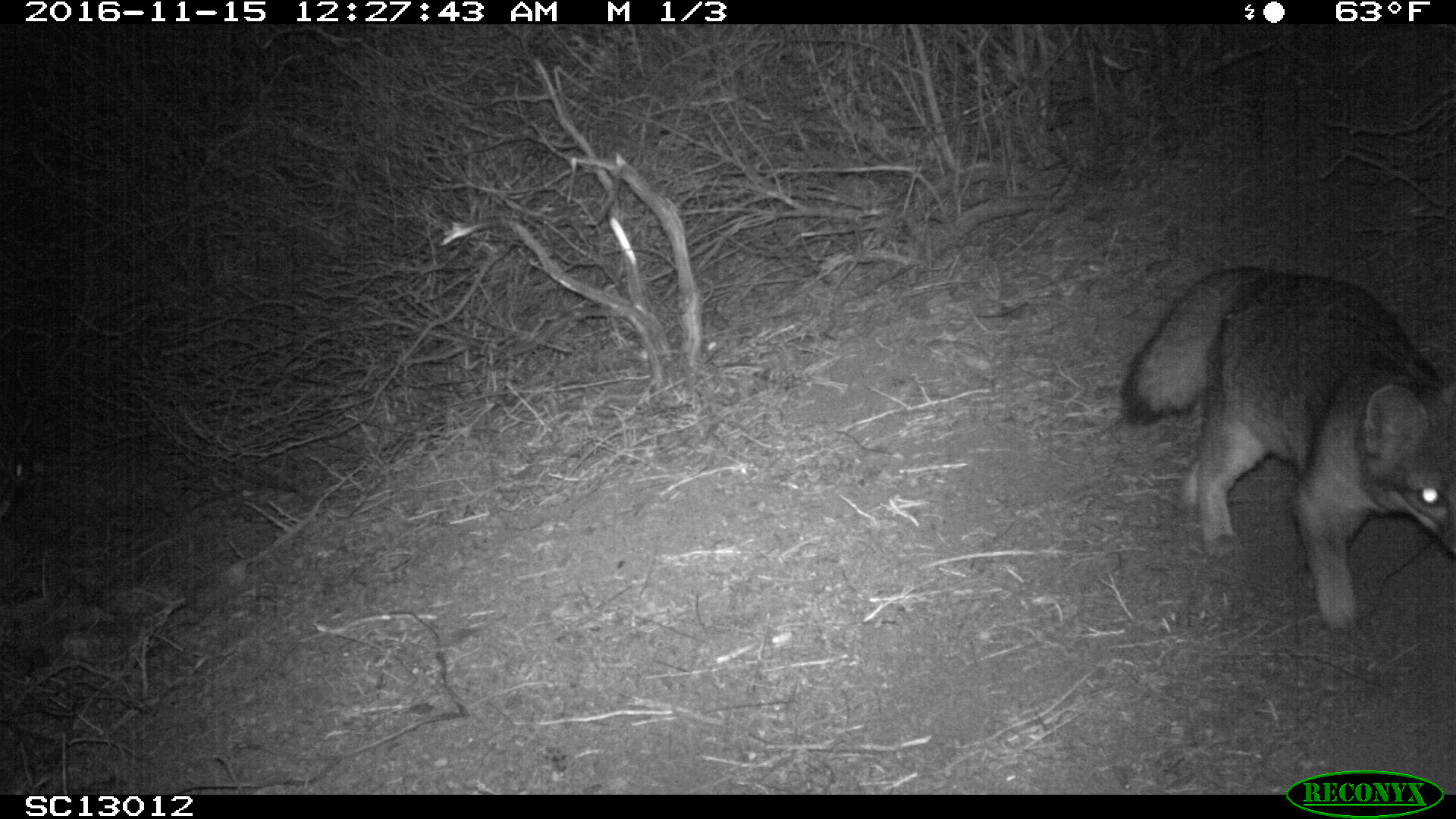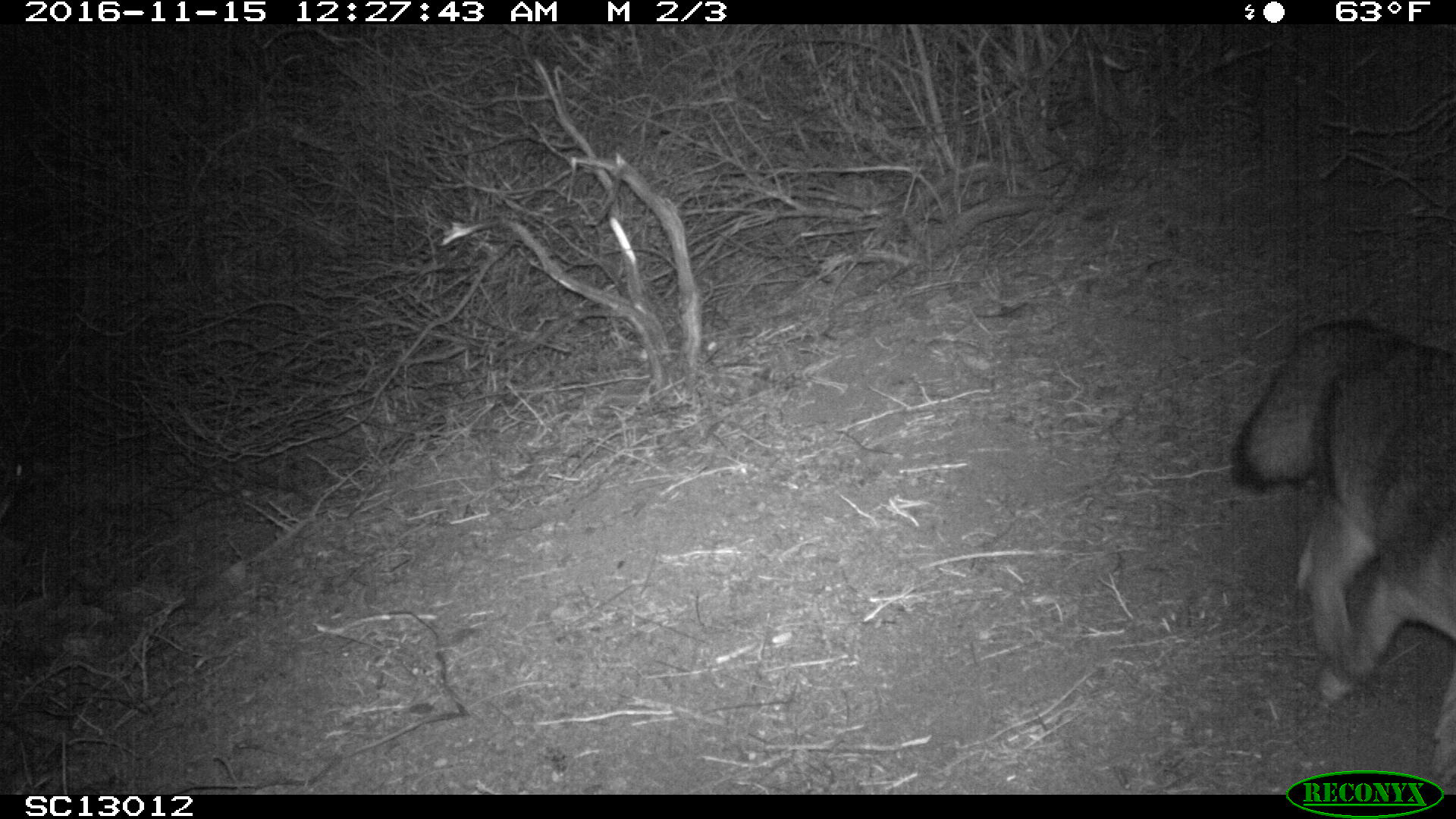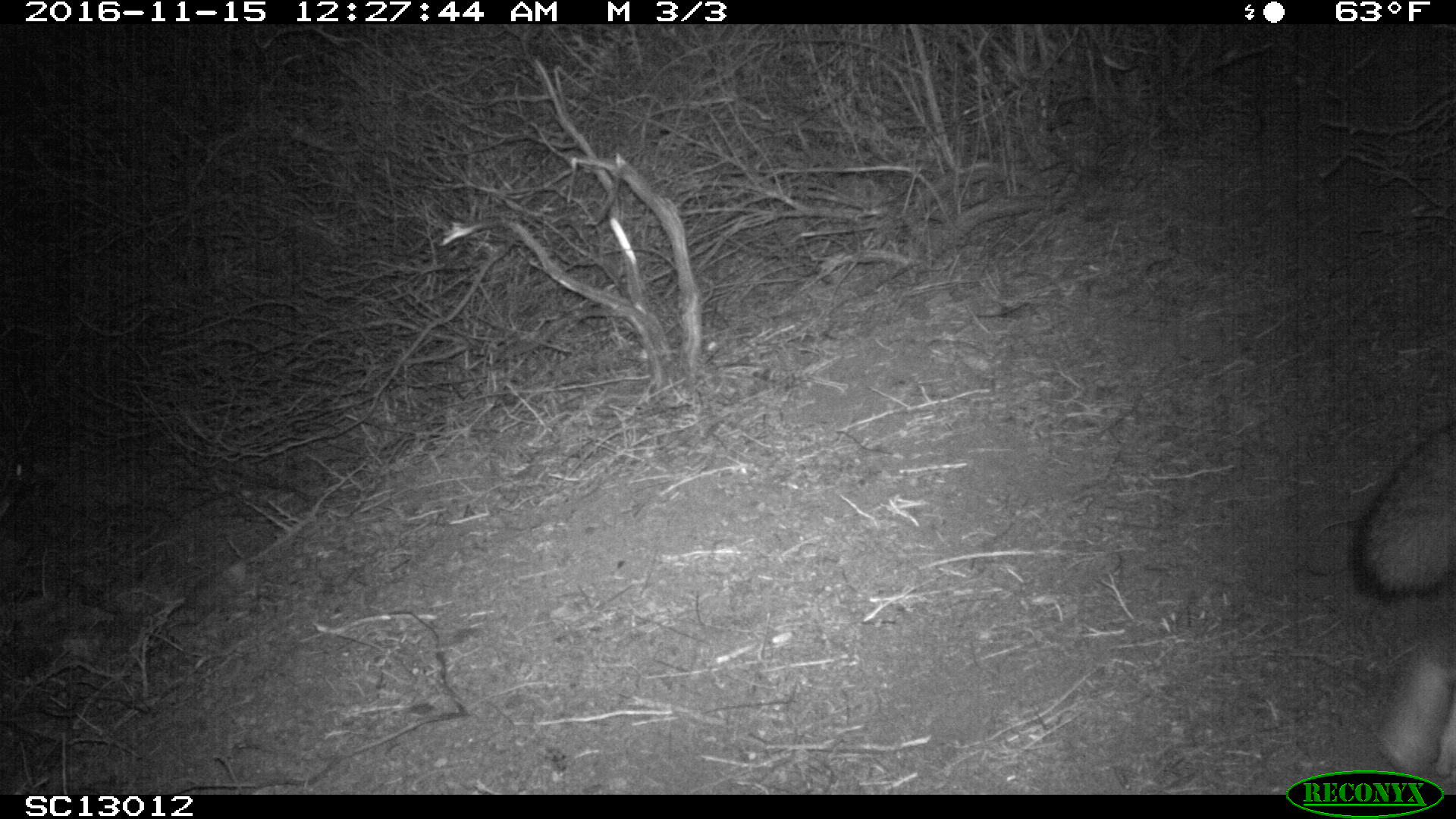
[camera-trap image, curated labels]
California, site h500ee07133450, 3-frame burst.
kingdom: Animalia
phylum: Chordata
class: Mammalia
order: Carnivora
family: Canidae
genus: Urocyon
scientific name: Urocyon littoralis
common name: island fox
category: fox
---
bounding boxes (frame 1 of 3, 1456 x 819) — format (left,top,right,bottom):
fox: (1119,264,1455,629)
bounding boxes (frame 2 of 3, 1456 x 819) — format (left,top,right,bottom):
fox: (1229,321,1455,792)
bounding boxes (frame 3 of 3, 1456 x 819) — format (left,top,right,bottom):
fox: (1347,421,1455,777)